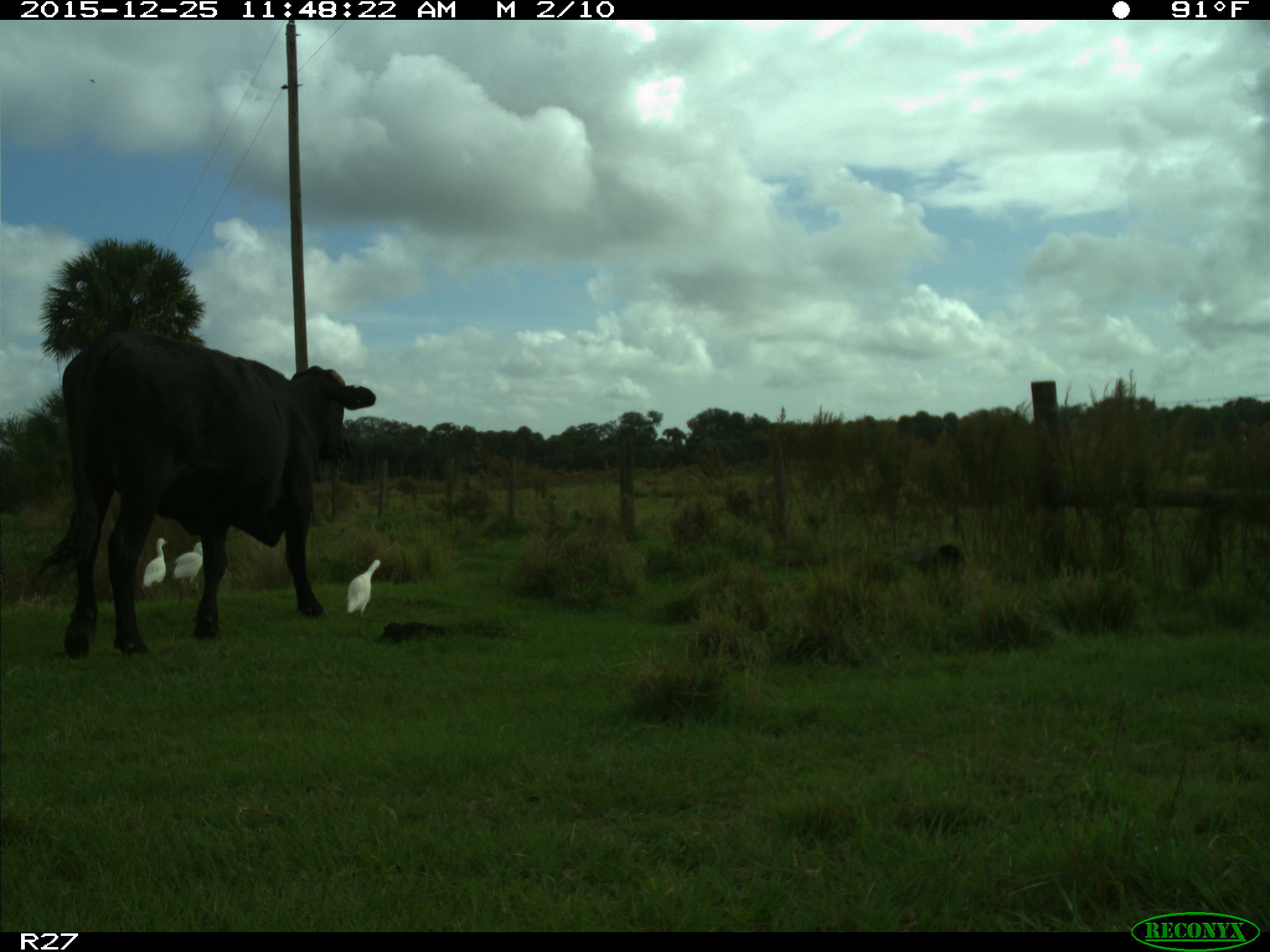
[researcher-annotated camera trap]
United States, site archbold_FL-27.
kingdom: Animalia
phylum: Chordata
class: Mammalia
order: Artiodactyla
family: Bovidae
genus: Bos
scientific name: Bos taurus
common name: domestic cow